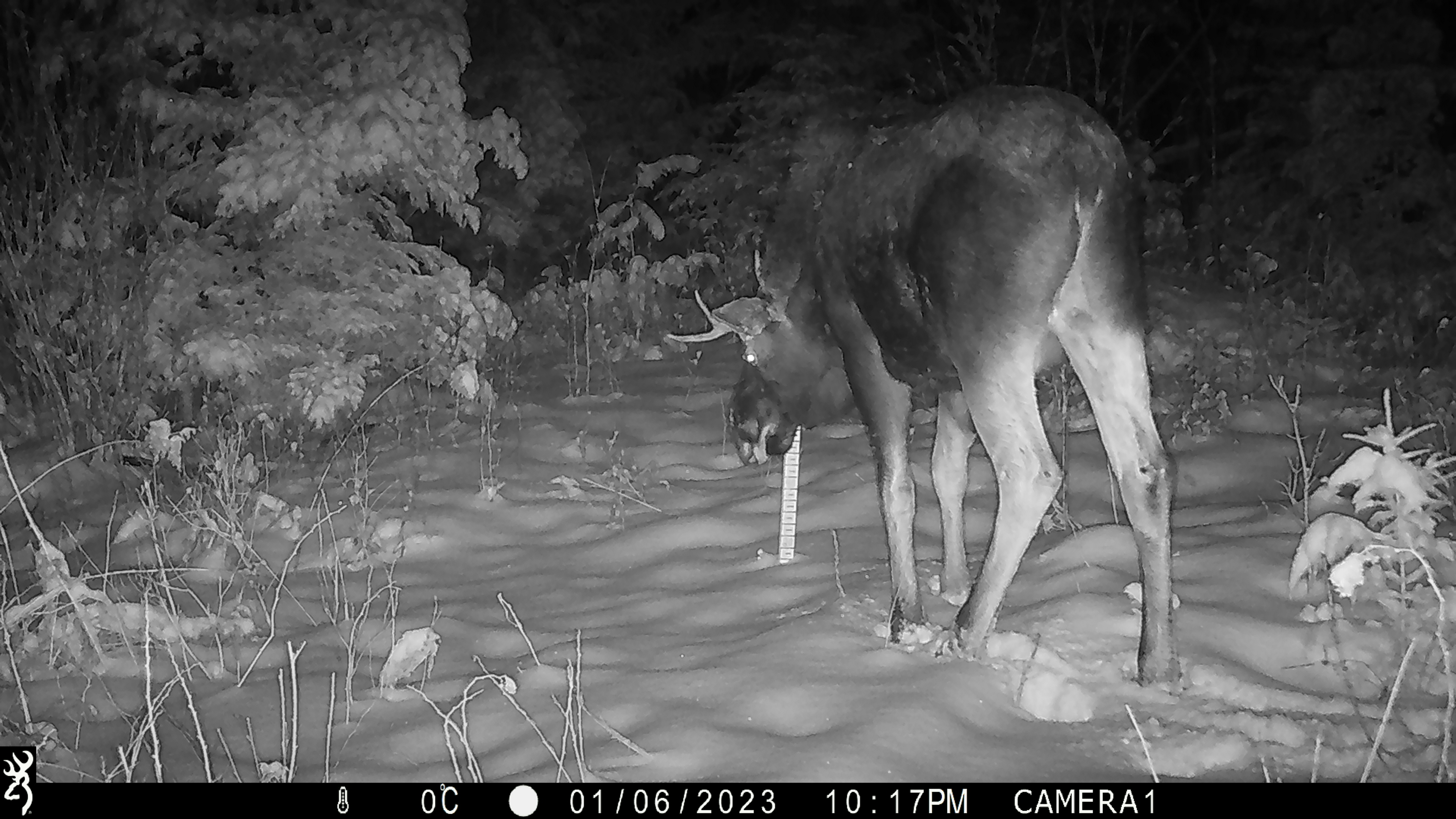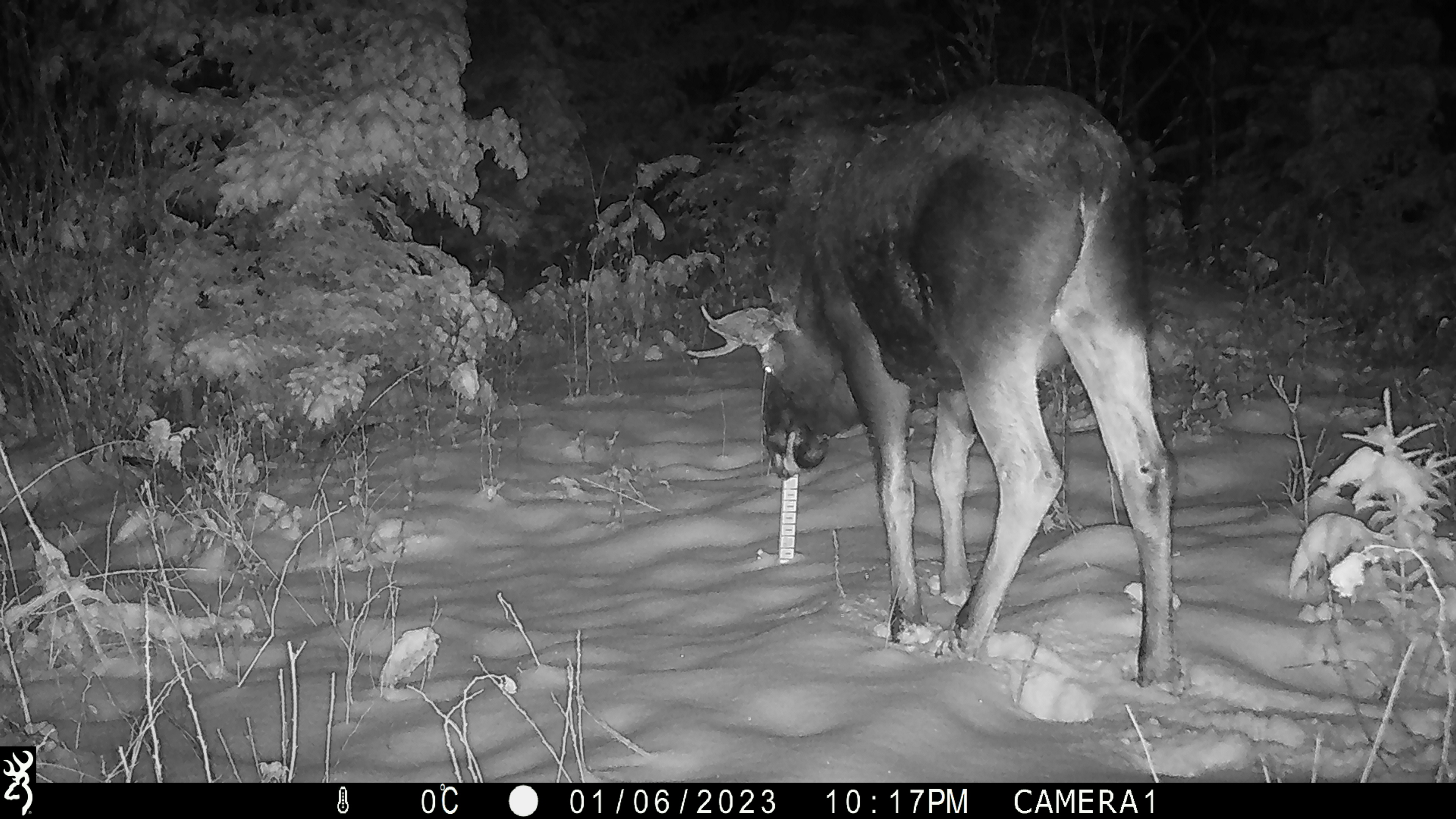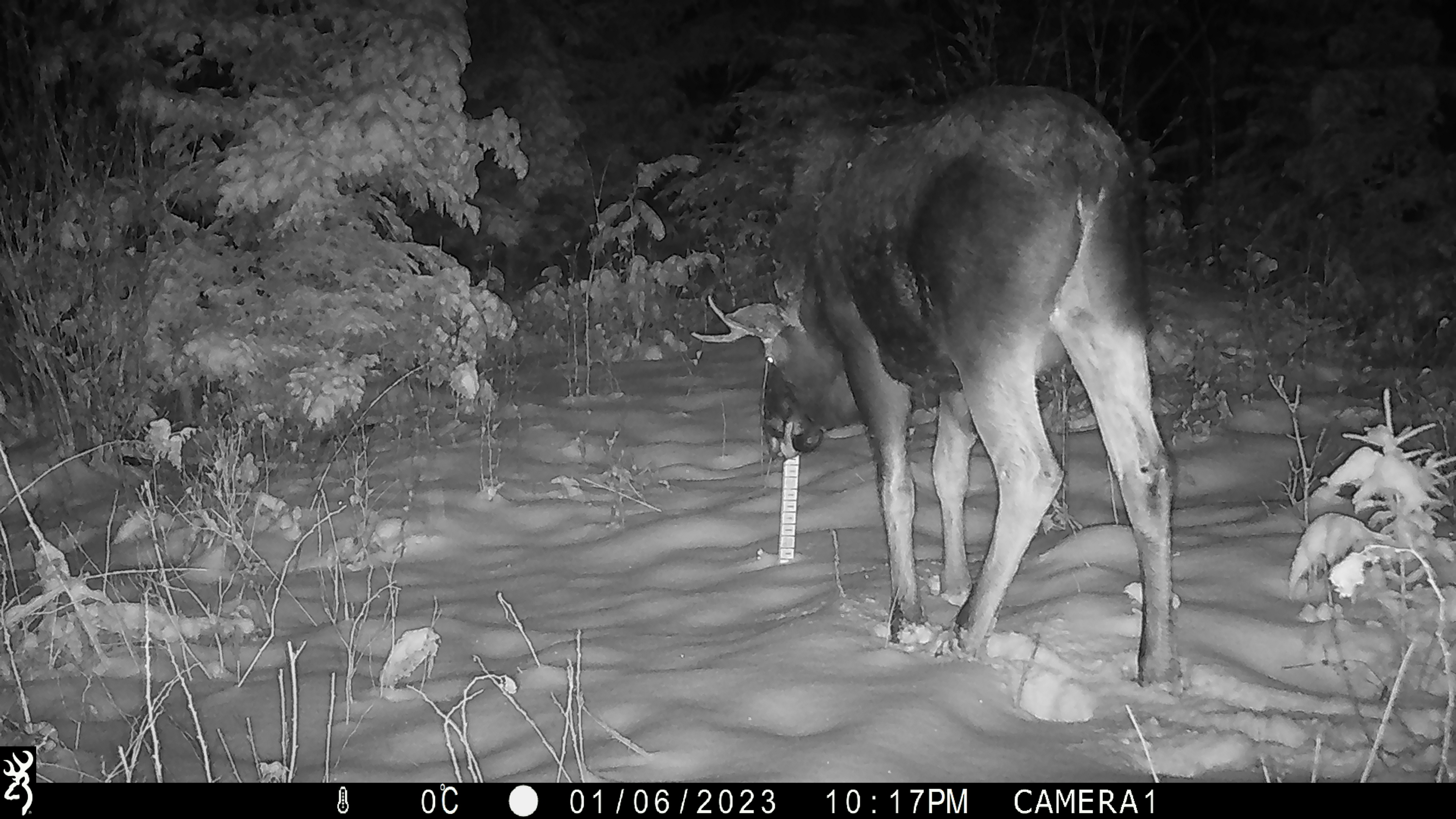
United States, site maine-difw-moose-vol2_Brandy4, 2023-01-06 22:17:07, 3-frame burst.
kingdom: Animalia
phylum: Chordata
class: Mammalia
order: Artiodactyla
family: Cervidae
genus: Alces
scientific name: Alces alces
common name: moose